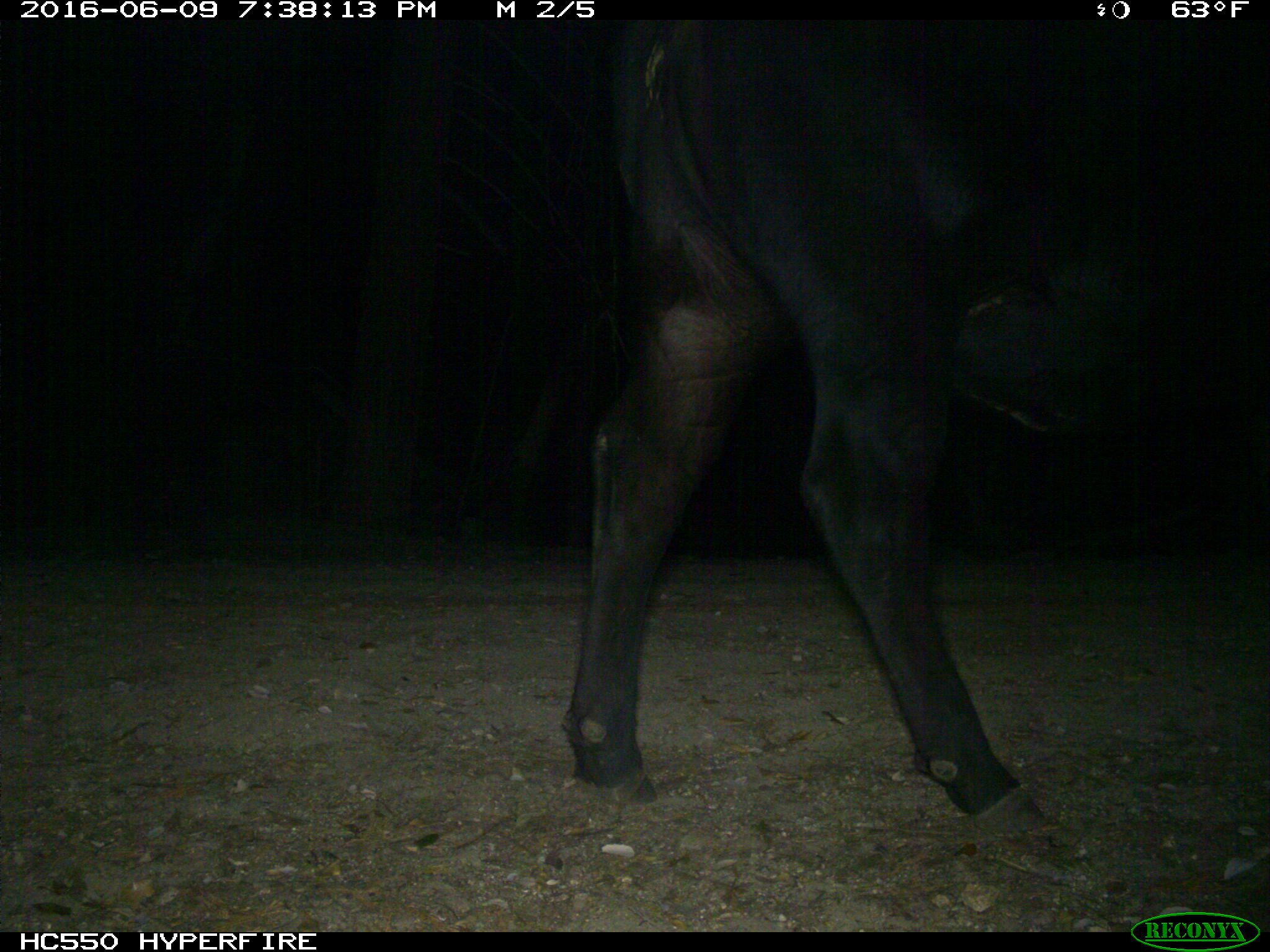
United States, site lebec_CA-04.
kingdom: Animalia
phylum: Chordata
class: Mammalia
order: Artiodactyla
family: Bovidae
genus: Bos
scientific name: Bos taurus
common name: domestic cow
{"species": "Bos taurus (domestic cow)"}